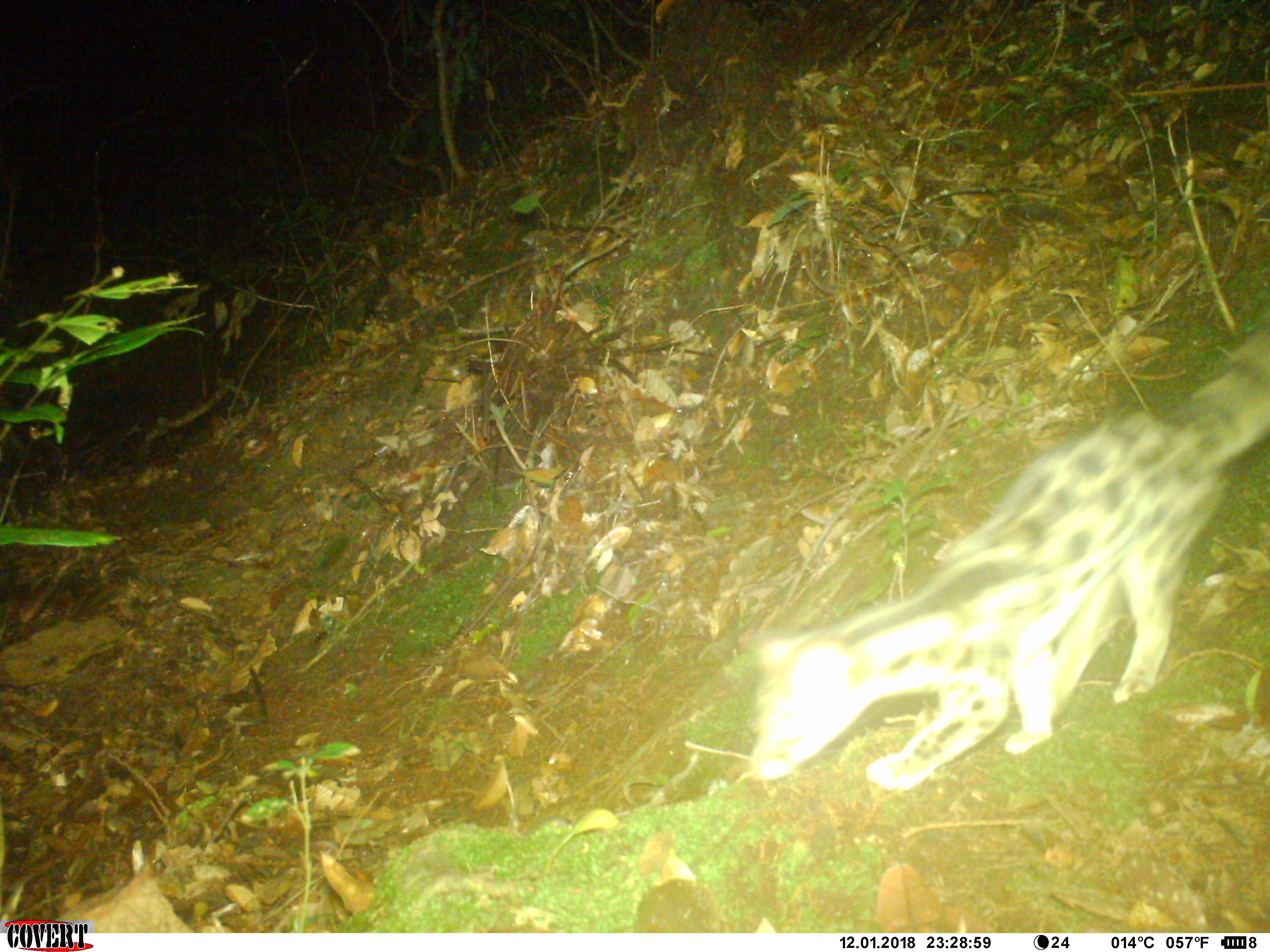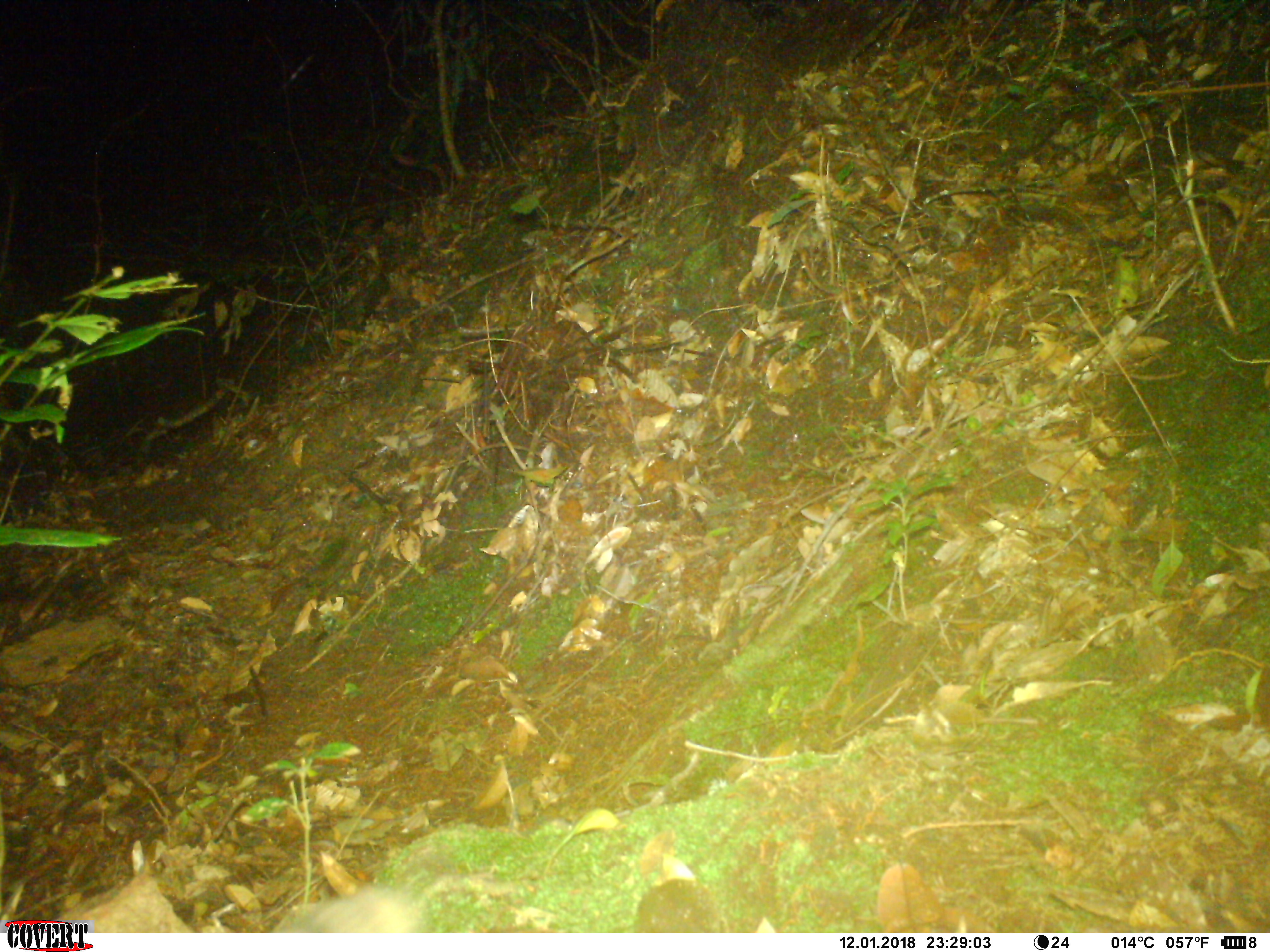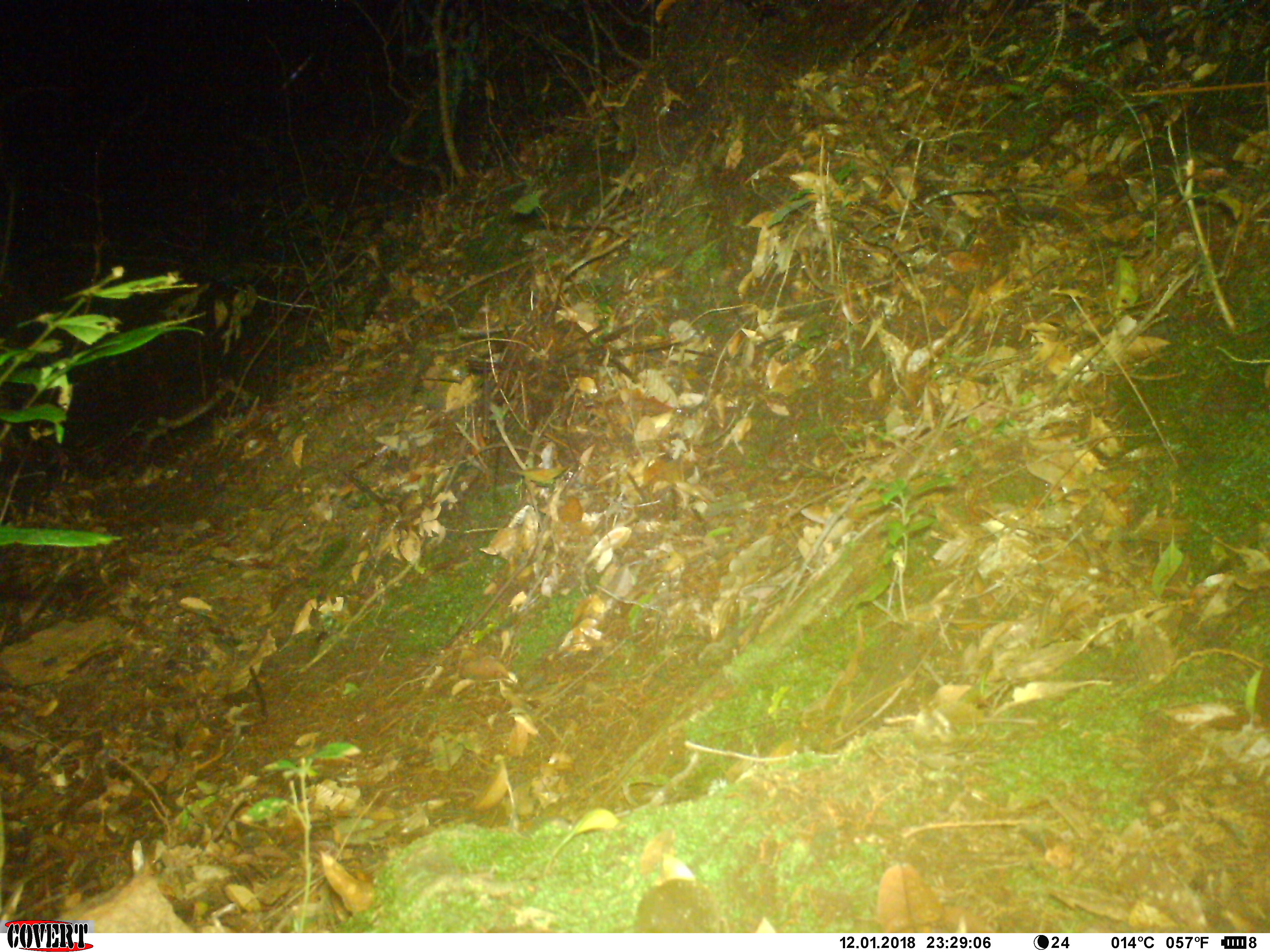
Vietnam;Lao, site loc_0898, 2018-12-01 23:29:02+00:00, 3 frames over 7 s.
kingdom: Animalia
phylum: Chordata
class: Mammalia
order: Carnivora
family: Prionodontidae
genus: Prionodon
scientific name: Prionodon pardicolor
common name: spotted linsang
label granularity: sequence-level